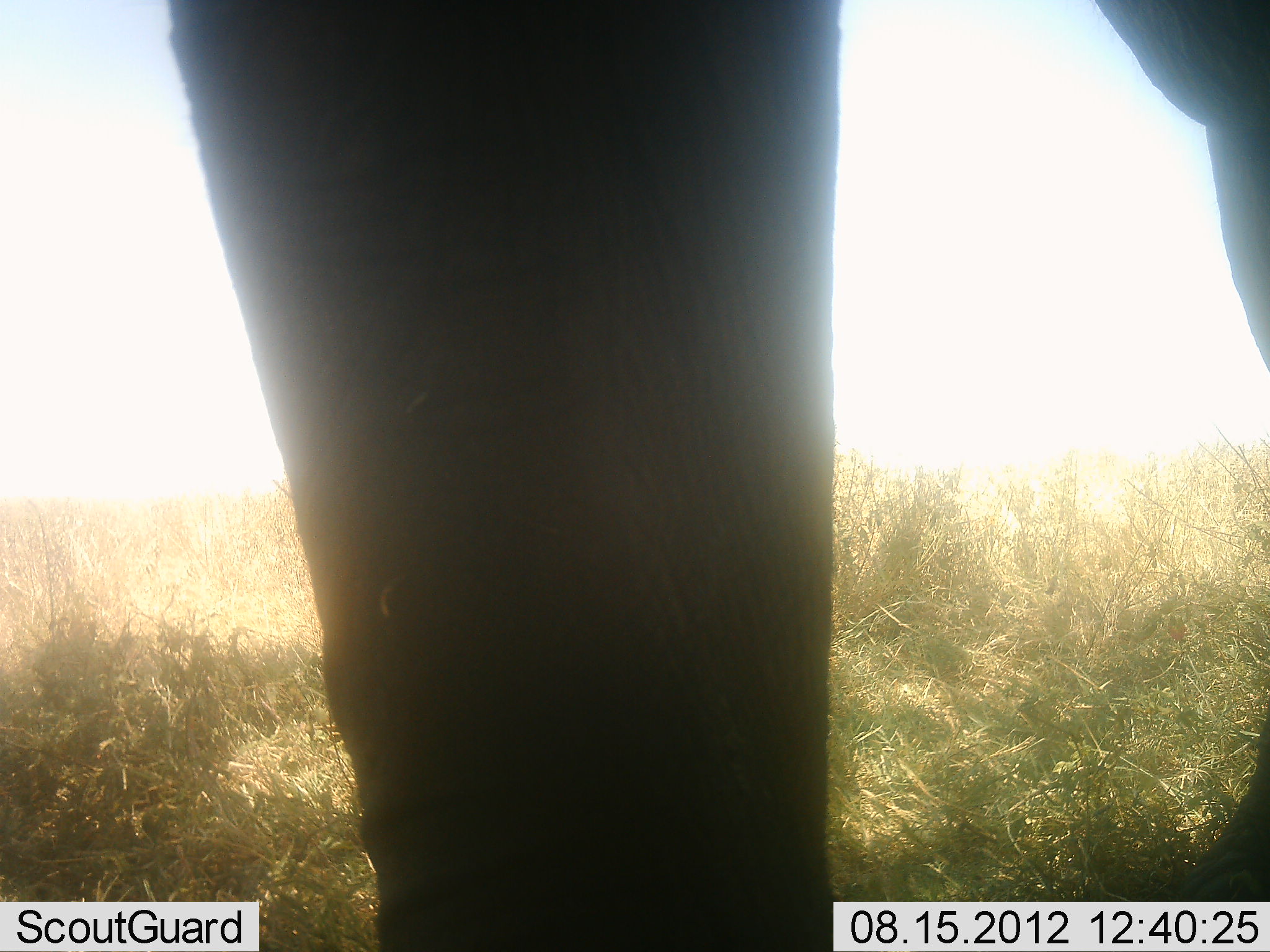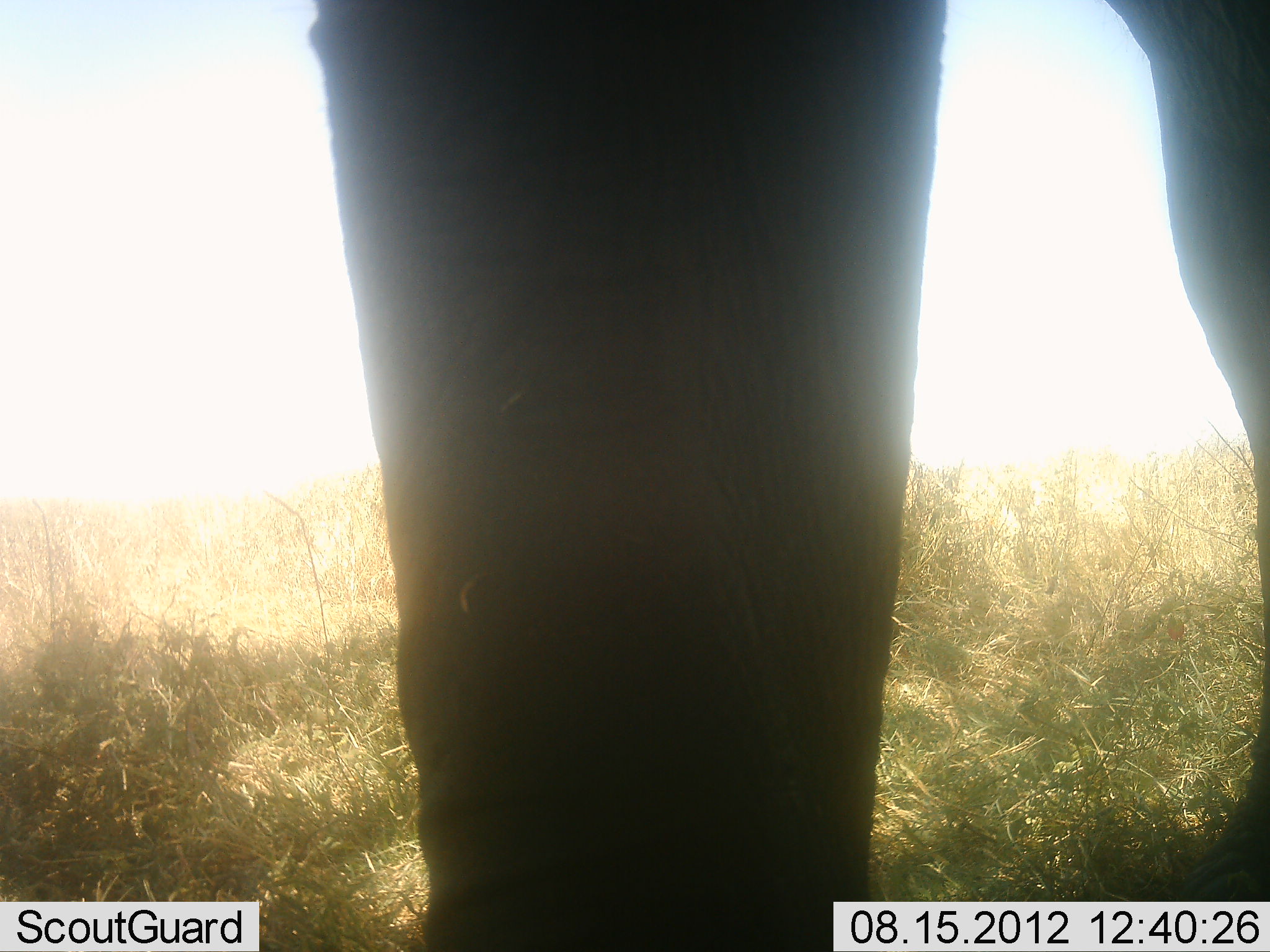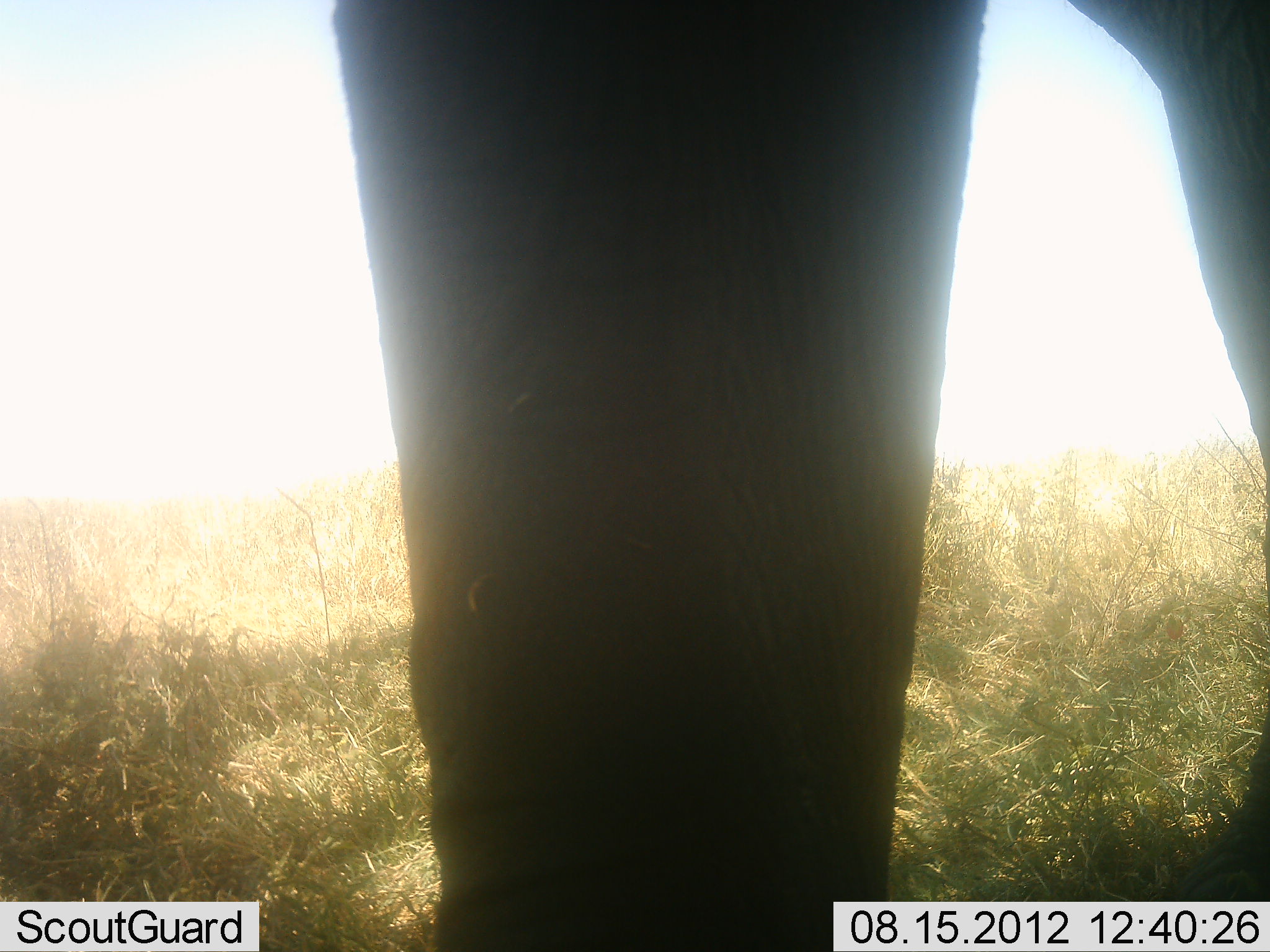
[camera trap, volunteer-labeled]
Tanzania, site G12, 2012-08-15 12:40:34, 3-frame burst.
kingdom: Animalia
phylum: Chordata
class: Mammalia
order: Proboscidea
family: Elephantidae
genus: Loxodonta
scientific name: Loxodonta africana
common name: african bush elephant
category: elephant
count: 1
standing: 80%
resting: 0%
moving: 20%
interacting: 0%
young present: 0%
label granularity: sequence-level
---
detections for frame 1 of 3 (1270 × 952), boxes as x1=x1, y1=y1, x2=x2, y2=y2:
animal: x1=170, y1=2, x2=1270, y2=951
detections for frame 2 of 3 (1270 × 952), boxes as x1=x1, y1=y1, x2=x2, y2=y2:
animal: x1=308, y1=0, x2=1270, y2=952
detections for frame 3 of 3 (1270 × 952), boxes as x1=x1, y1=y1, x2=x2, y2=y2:
animal: x1=332, y1=1, x2=1270, y2=952